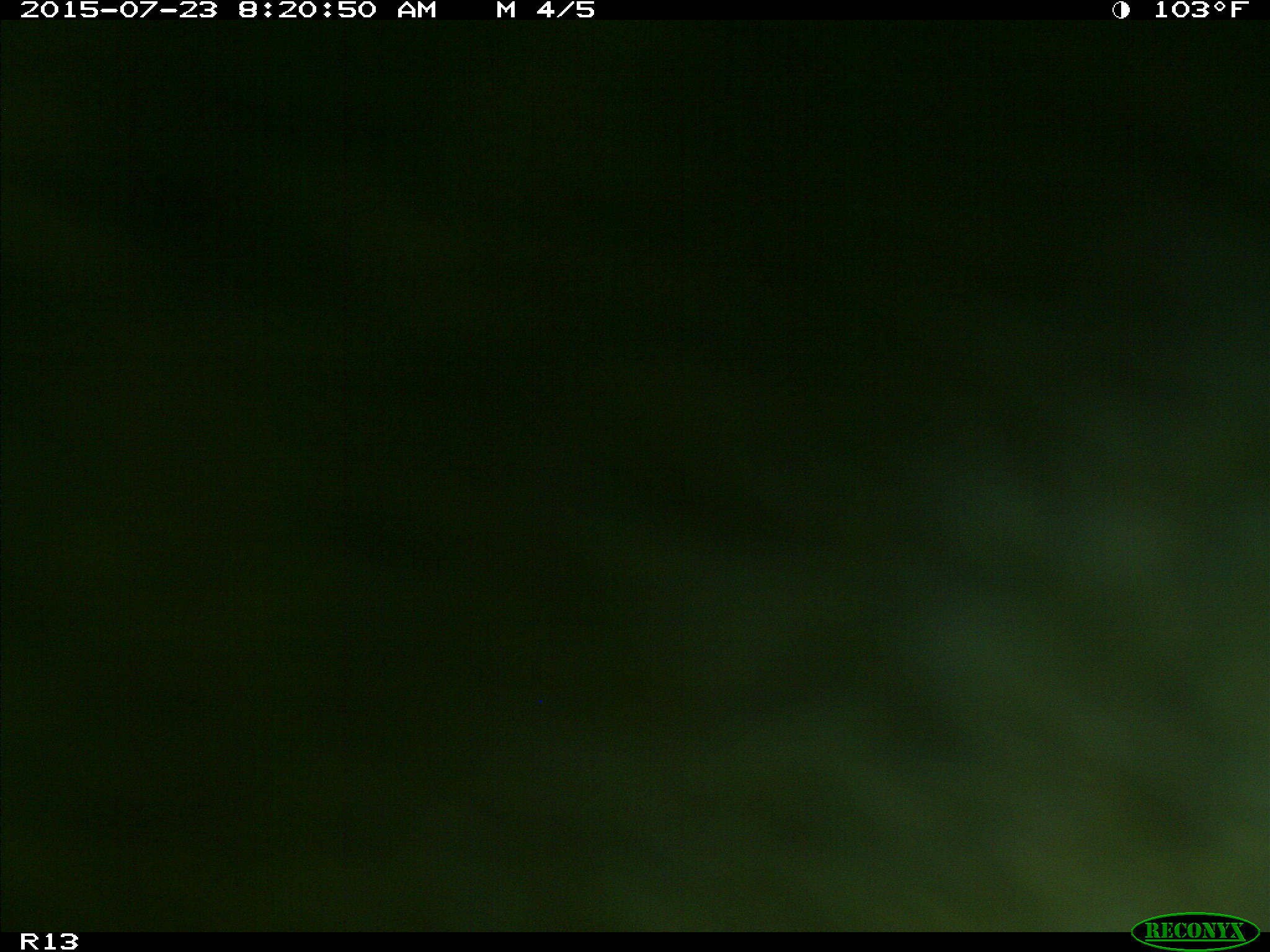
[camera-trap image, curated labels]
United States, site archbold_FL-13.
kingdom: Animalia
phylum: Chordata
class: Mammalia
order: Artiodactyla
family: Bovidae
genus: Bos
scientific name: Bos taurus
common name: domestic cow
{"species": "Bos taurus (domestic cow)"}